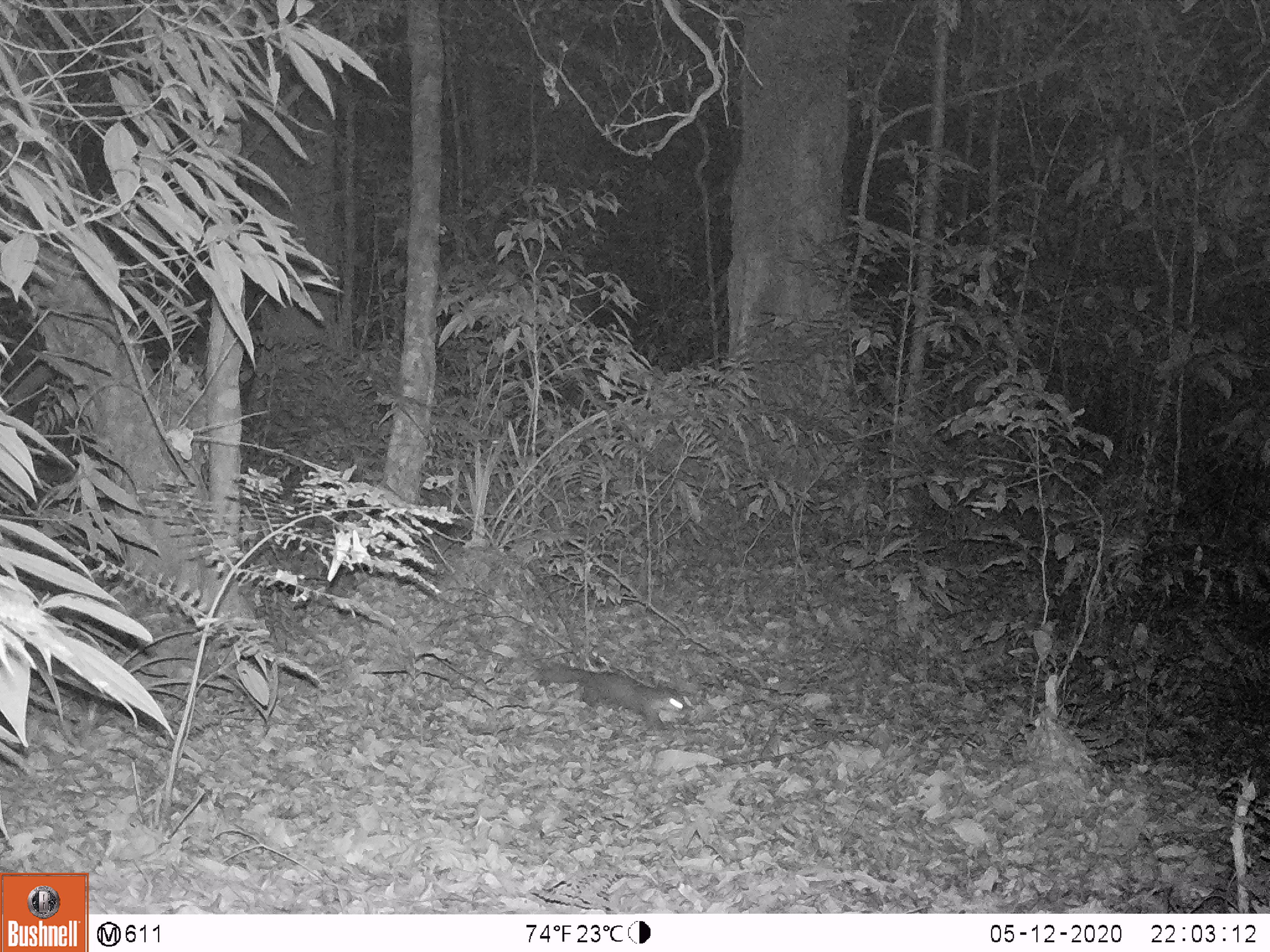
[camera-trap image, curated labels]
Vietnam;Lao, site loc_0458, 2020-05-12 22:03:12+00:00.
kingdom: Animalia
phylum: Chordata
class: Mammalia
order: Carnivora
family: Mustelidae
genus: Melogale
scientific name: Melogale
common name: ferret badger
Ferret badger (Melogale). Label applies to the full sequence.